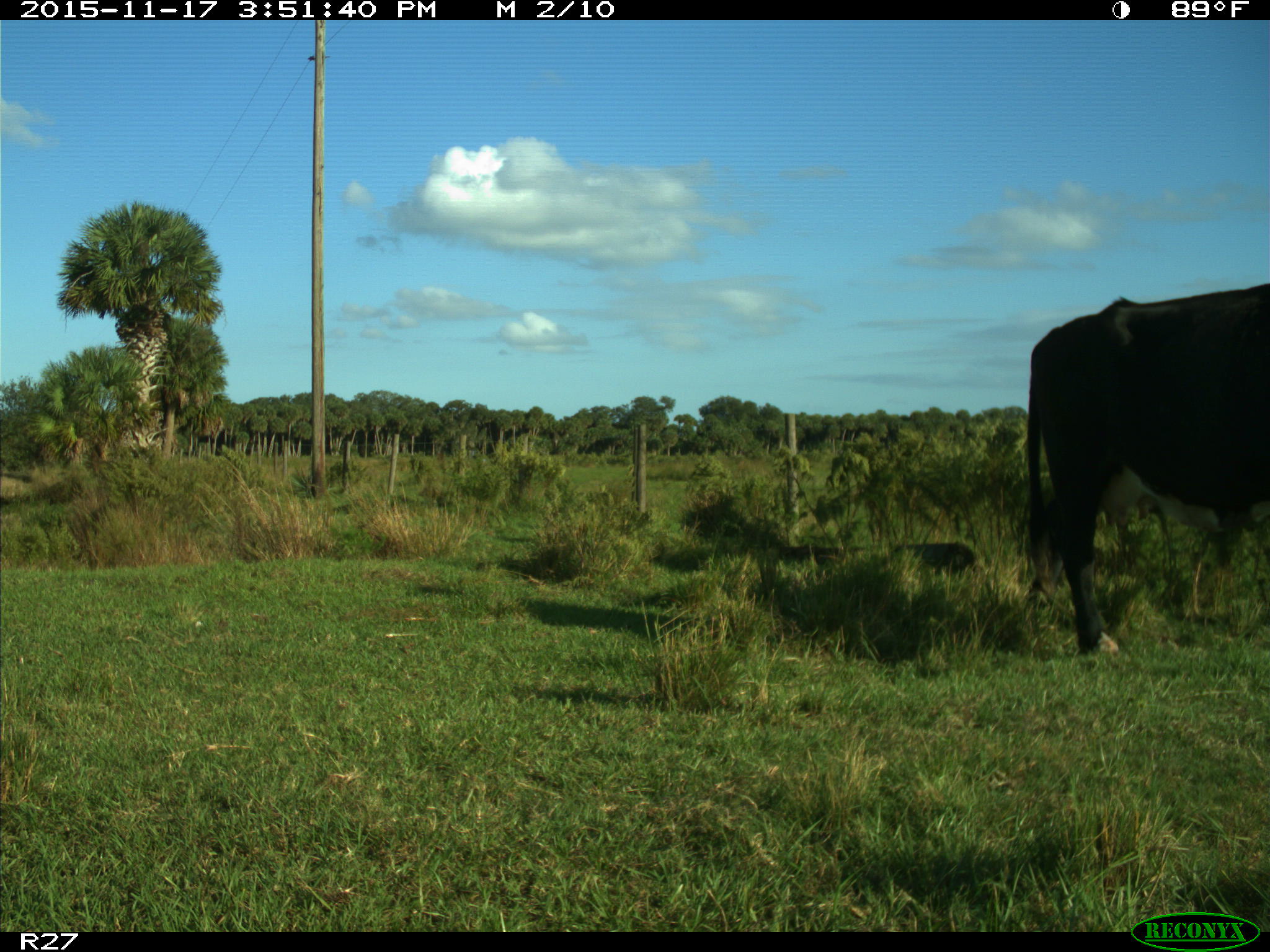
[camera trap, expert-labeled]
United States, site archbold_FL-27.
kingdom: Animalia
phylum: Chordata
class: Mammalia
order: Artiodactyla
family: Bovidae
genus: Bos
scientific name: Bos taurus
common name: domestic cow